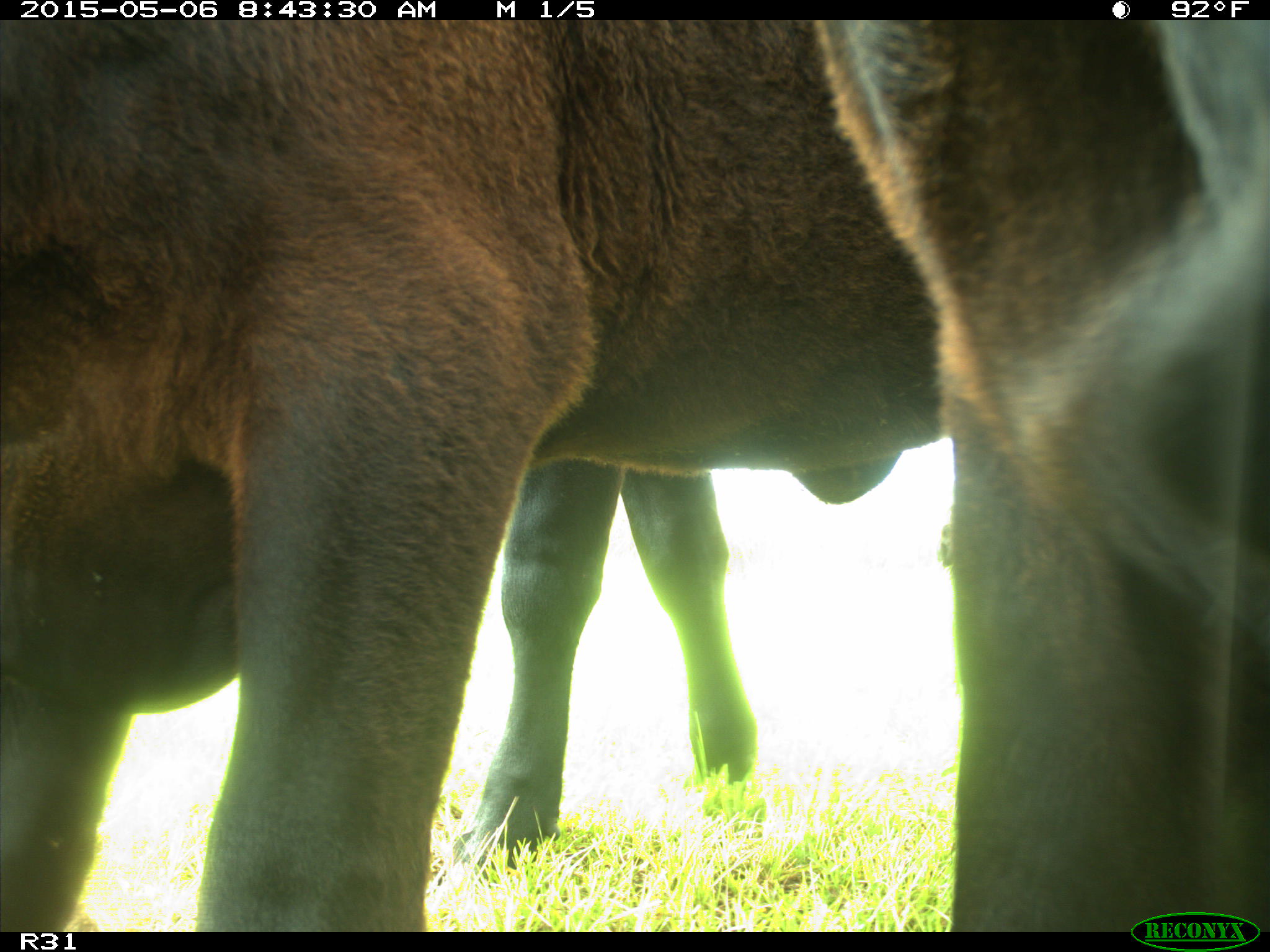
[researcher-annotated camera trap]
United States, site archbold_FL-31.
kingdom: Animalia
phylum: Chordata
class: Mammalia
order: Artiodactyla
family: Bovidae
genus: Bos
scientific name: Bos taurus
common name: domestic cow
Bos taurus (domestic cow).